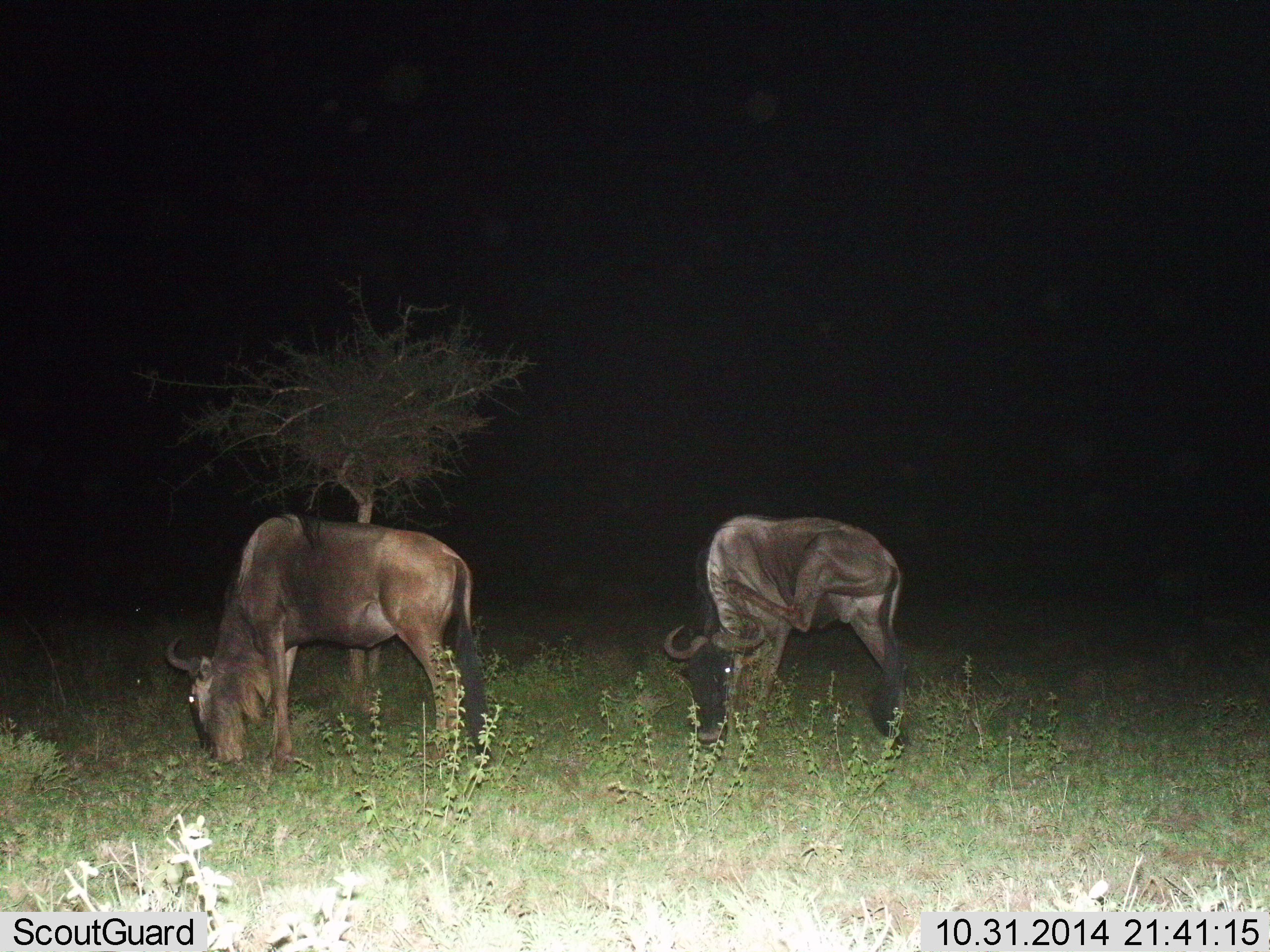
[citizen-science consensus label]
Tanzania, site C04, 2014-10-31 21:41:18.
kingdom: Animalia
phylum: Chordata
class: Mammalia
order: Artiodactyla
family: Bovidae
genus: Connochaetes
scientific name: Connochaetes taurinus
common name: blue wildebeest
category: wildebeest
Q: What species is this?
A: Wildebeest (blue wildebeest) (Connochaetes taurinus).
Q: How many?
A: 2.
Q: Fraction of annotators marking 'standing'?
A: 50%.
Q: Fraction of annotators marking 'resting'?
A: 0%.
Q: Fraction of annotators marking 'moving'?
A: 10%.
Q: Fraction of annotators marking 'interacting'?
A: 0%.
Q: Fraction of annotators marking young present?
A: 0%.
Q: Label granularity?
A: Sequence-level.